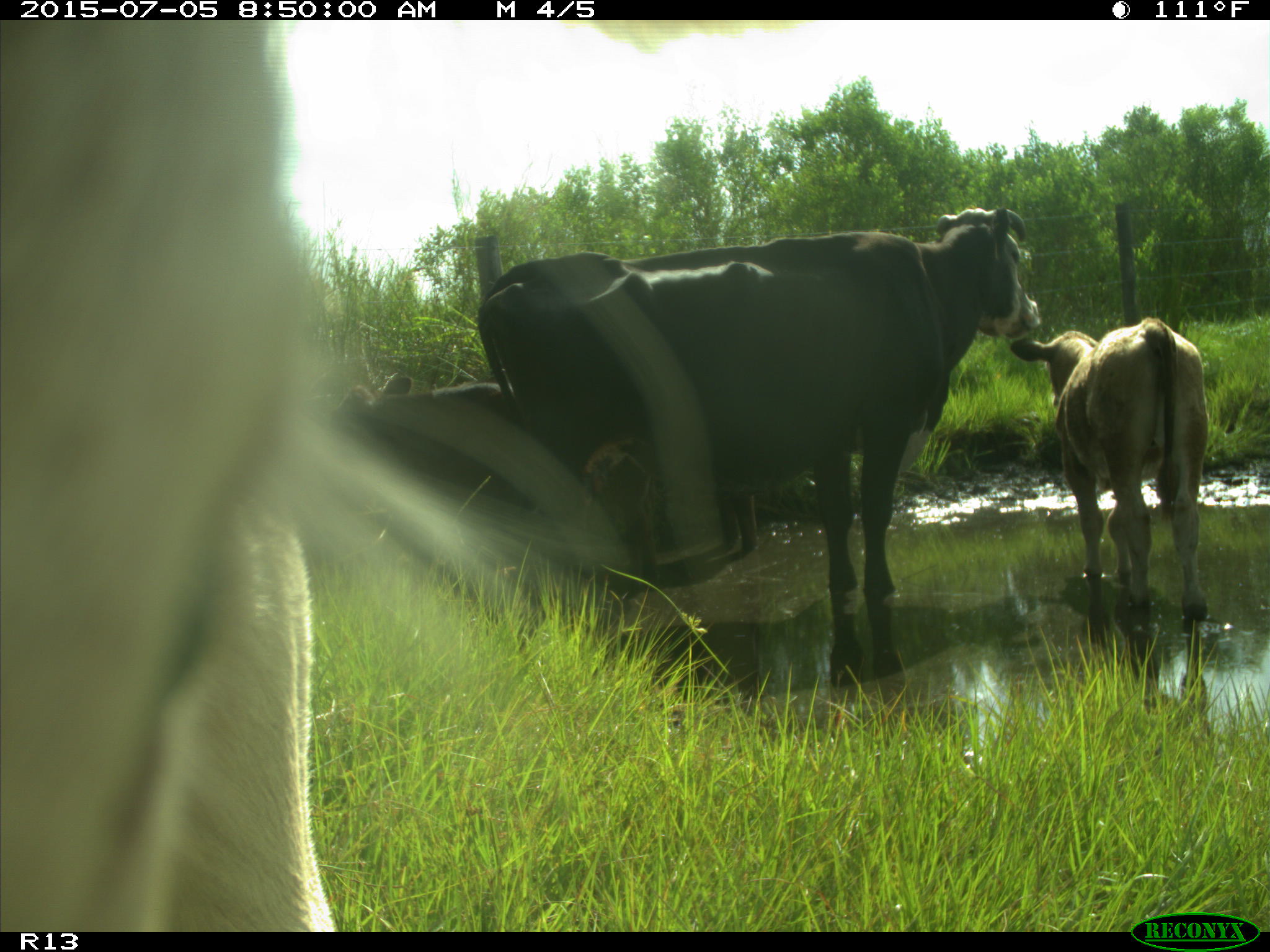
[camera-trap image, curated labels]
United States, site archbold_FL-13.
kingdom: Animalia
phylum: Chordata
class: Mammalia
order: Artiodactyla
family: Bovidae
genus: Bos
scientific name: Bos taurus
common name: domestic cow